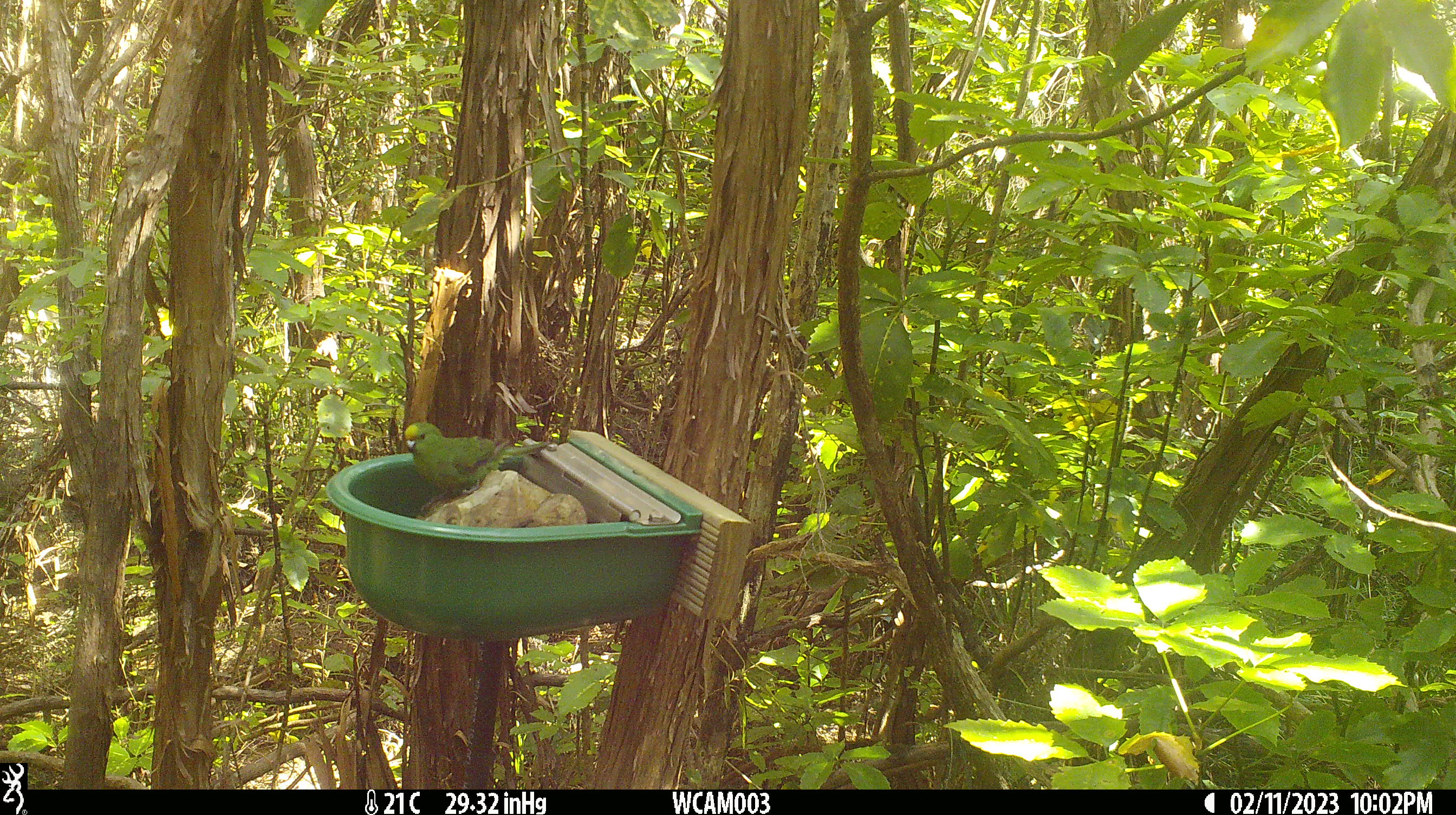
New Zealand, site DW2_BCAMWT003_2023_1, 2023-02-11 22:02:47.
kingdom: Animalia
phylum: Chordata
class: Aves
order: Psittaciformes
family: Psittaculidae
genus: Cyanoramphus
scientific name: Cyanoramphus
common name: parakeet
Parakeet (Cyanoramphus).